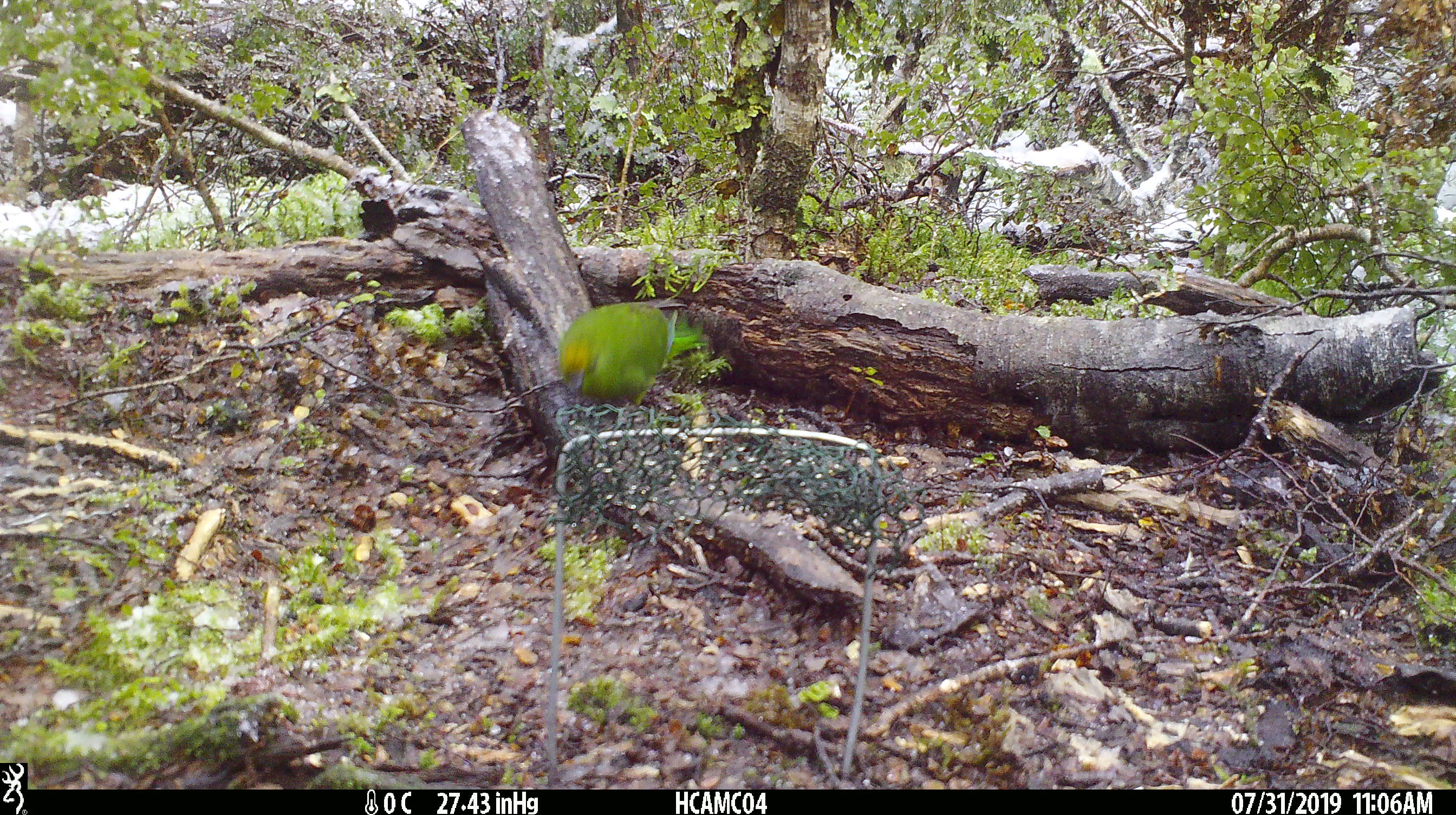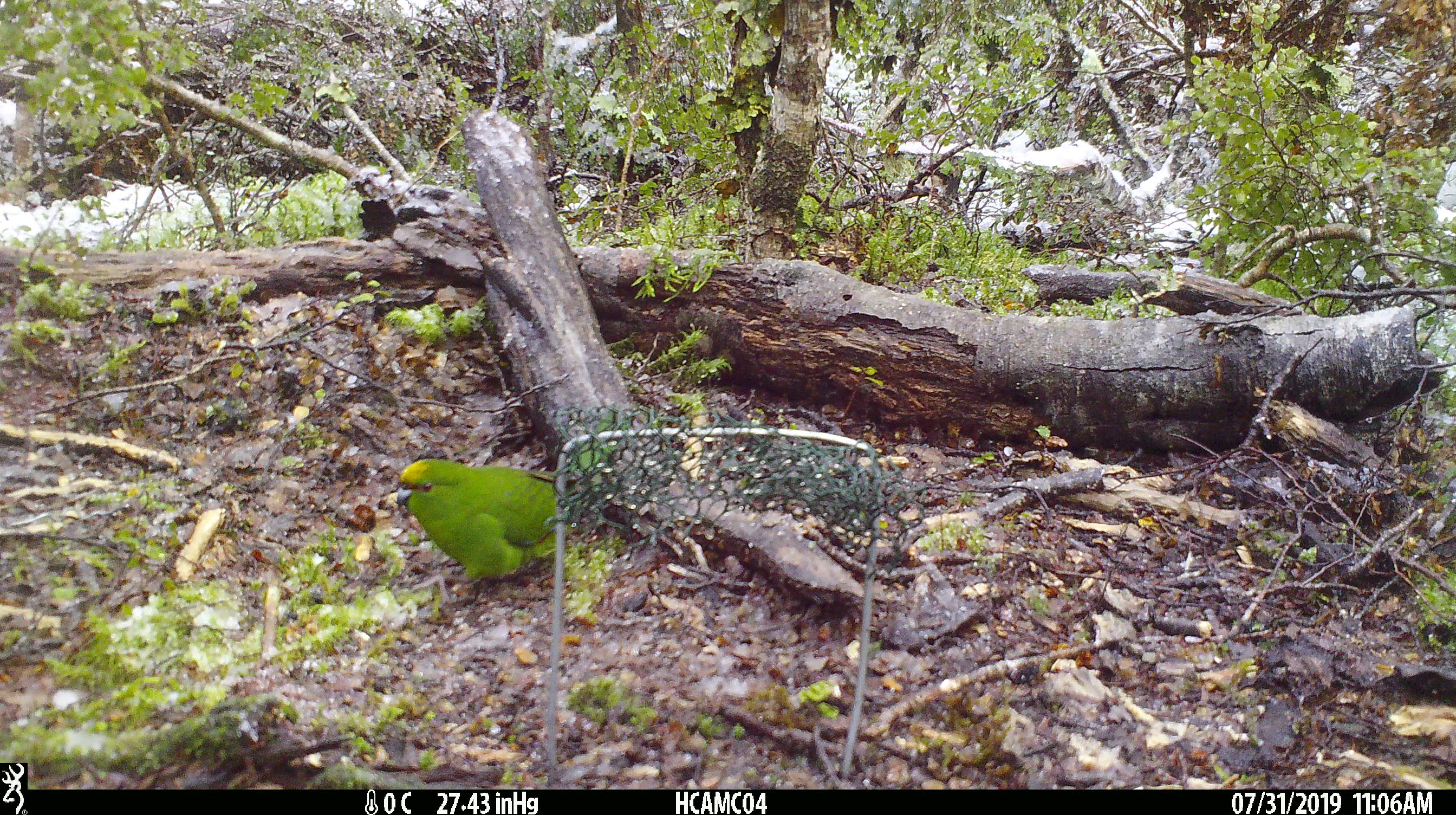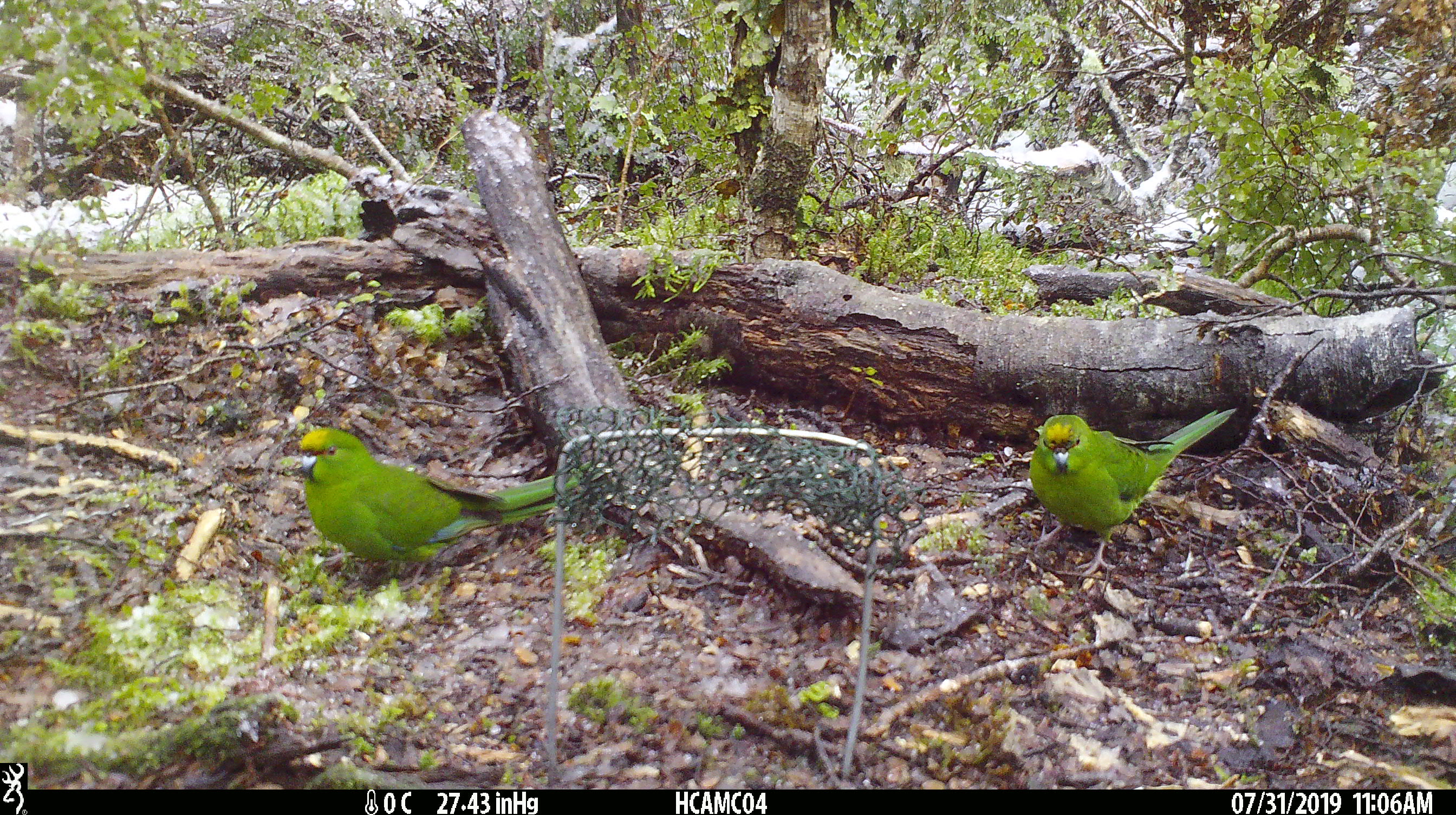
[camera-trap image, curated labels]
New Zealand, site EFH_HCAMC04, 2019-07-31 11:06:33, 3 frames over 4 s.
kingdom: Animalia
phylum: Chordata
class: Aves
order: Psittaciformes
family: Psittaculidae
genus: Cyanoramphus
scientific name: Cyanoramphus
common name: parakeet